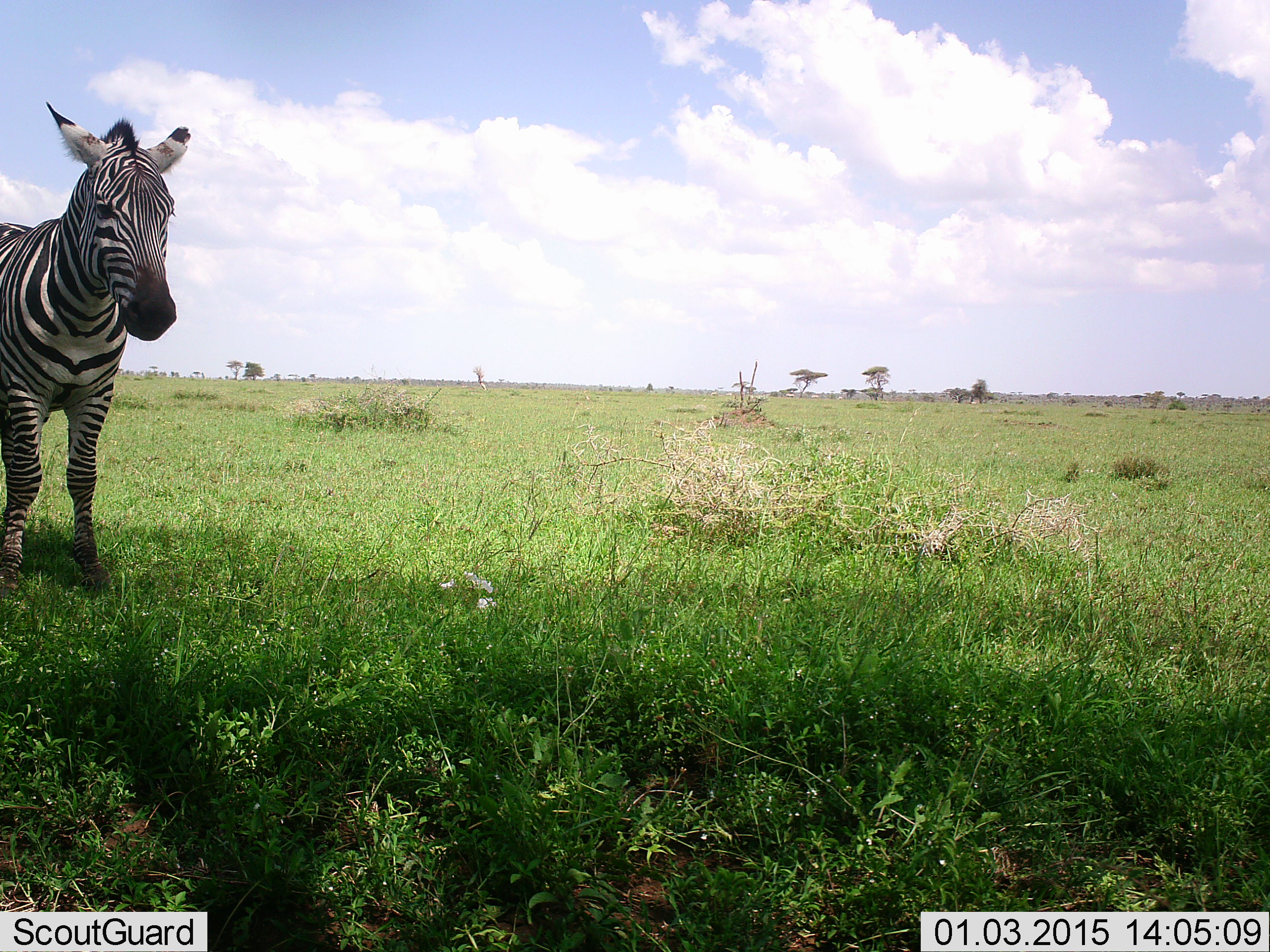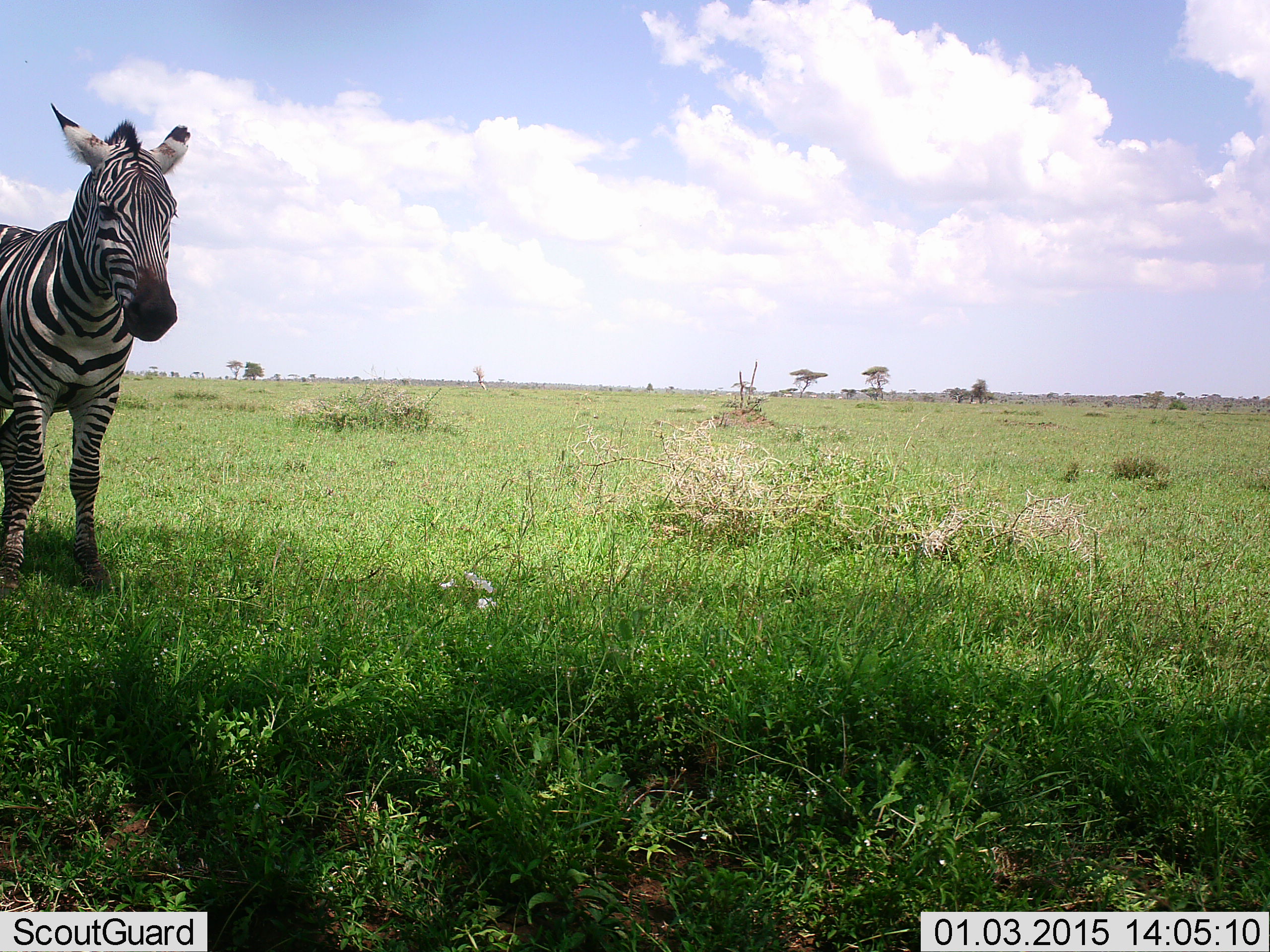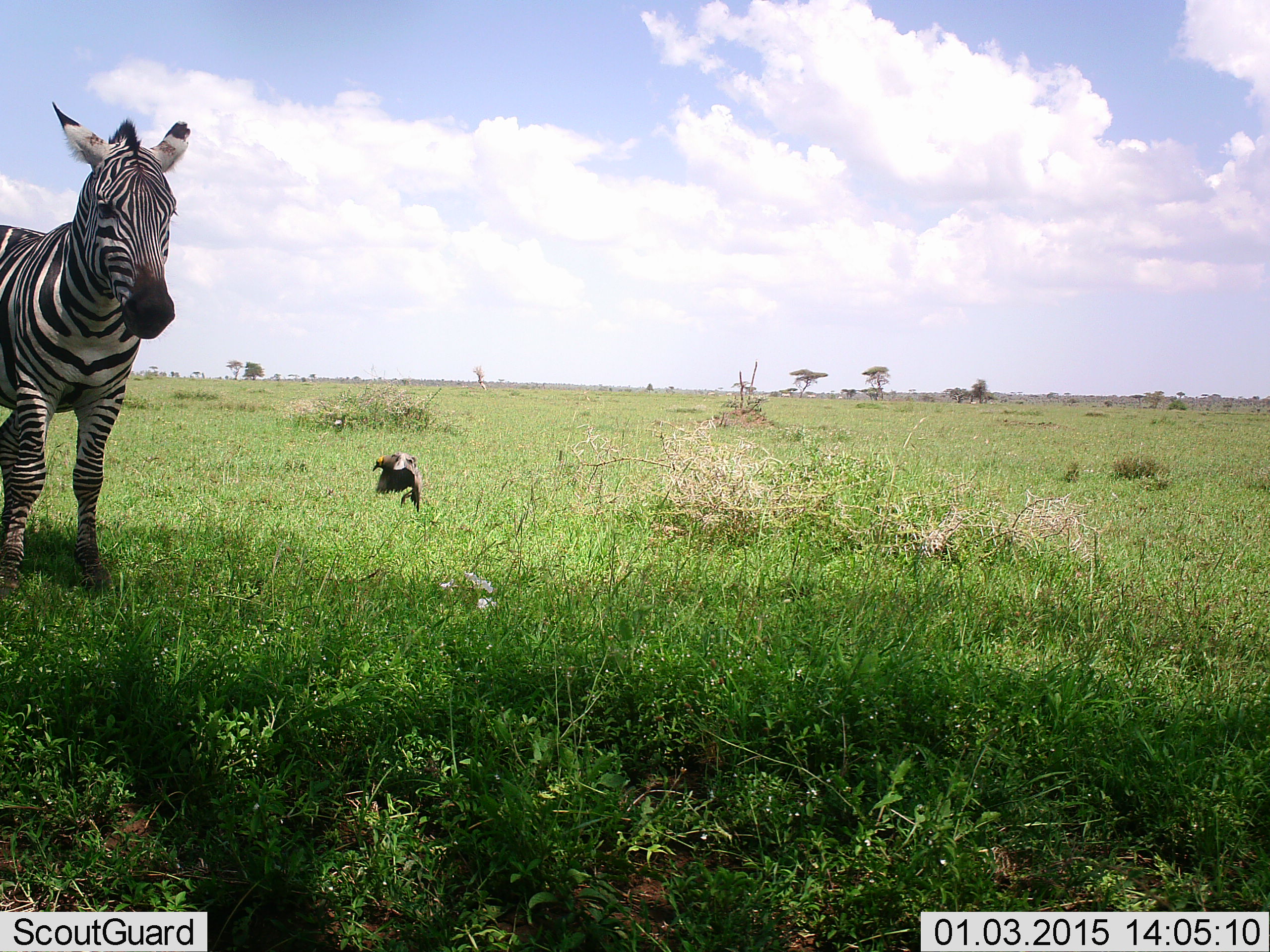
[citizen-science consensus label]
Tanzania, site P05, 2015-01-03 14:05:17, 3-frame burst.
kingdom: Animalia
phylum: Chordata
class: Mammalia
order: Perissodactyla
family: Equidae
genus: Equus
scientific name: Equus quagga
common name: plains zebra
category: zebra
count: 1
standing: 74%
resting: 0%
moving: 26%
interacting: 0%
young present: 0%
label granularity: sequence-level